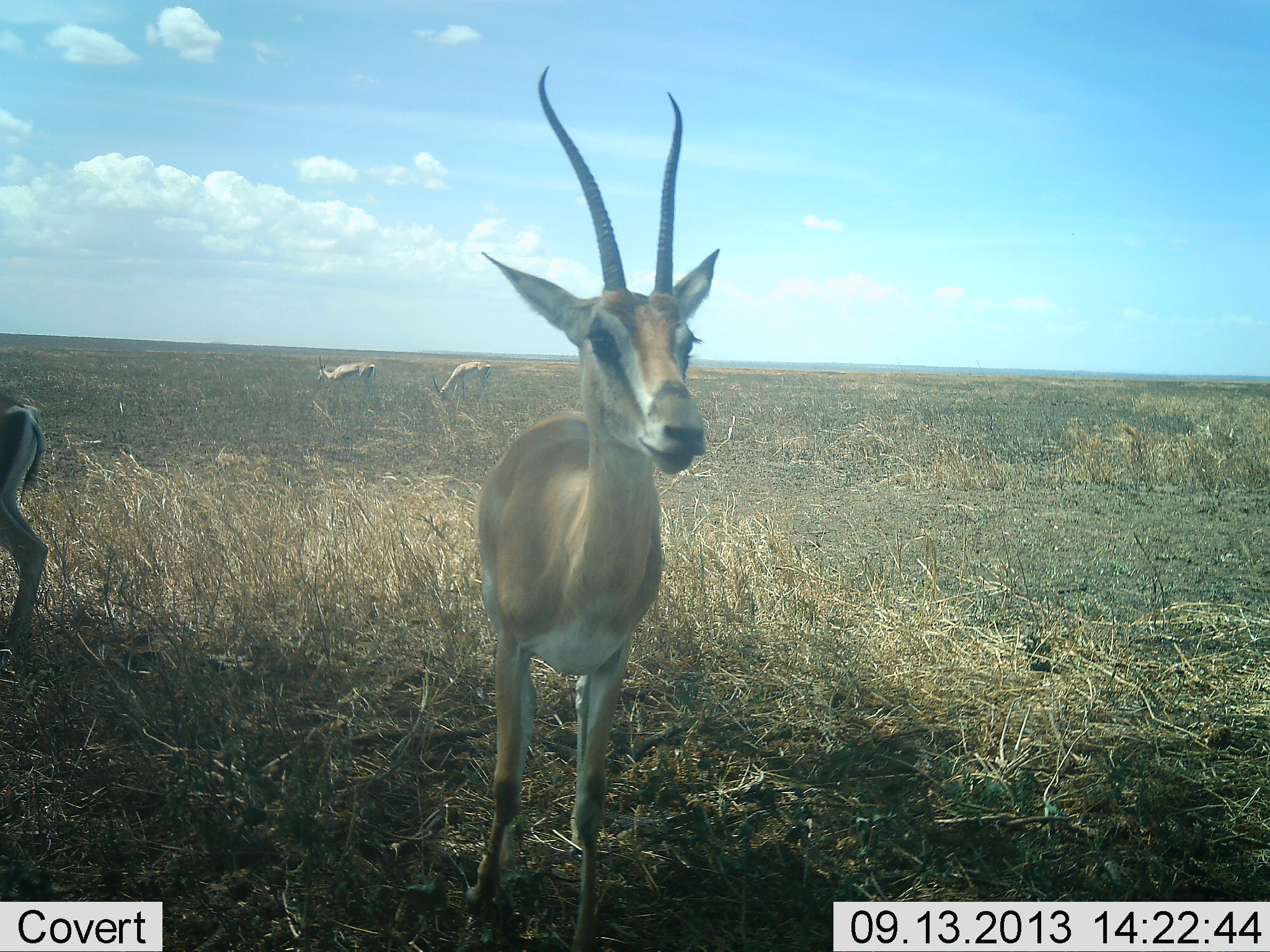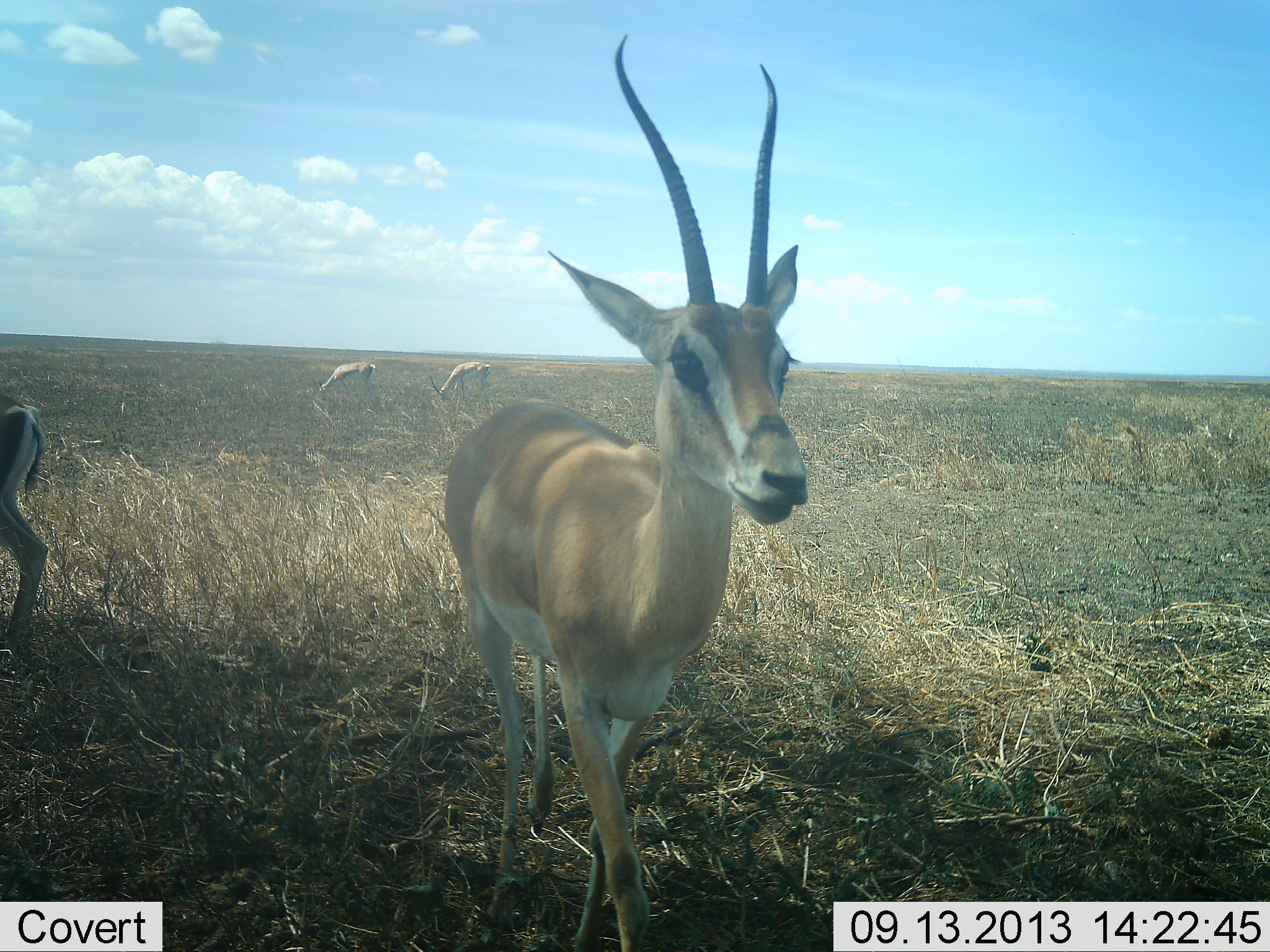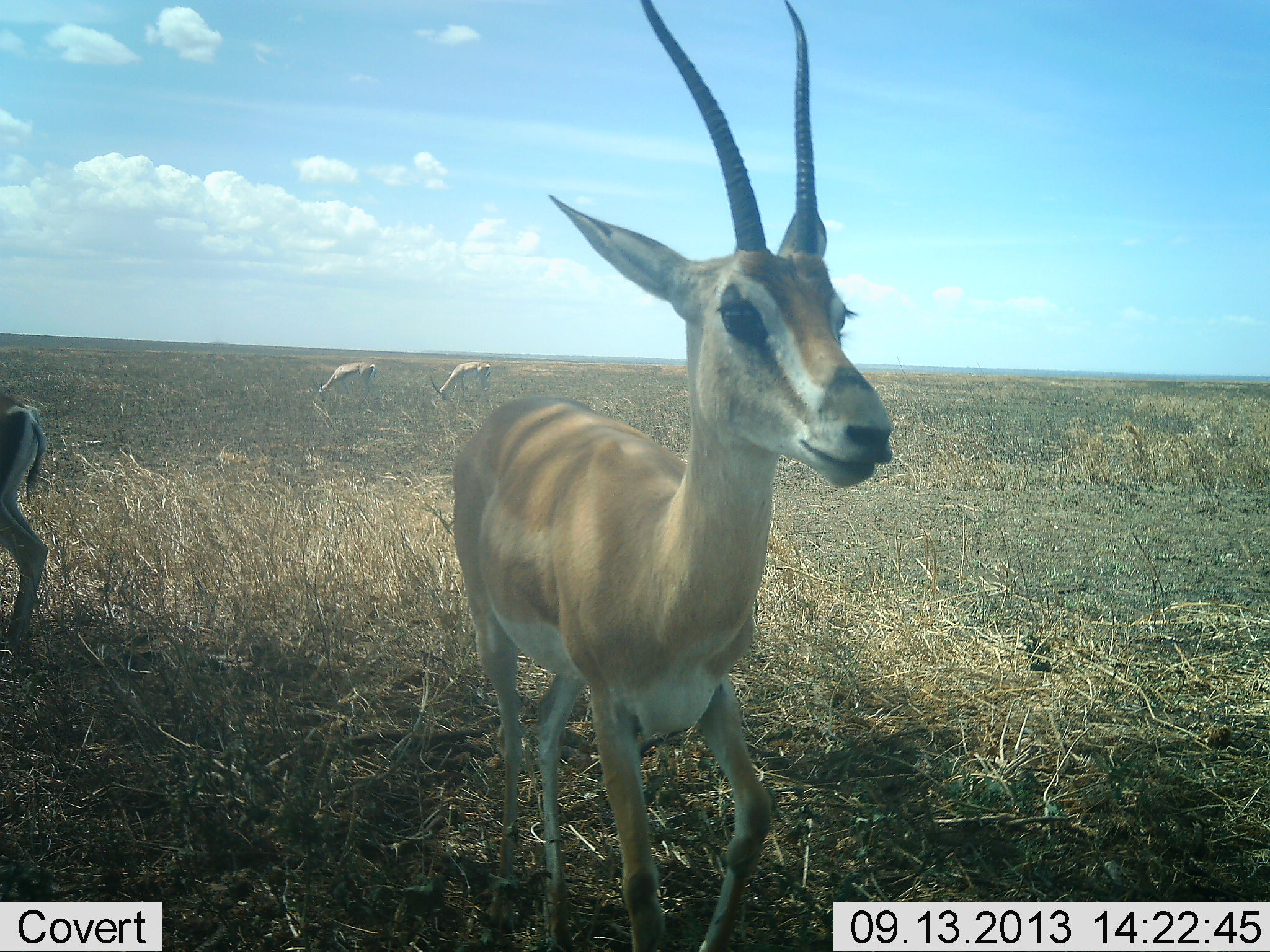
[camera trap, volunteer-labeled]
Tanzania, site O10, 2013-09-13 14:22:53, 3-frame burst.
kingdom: Animalia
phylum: Chordata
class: Mammalia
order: Artiodactyla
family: Bovidae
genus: Nanger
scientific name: Nanger granti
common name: grant's gazelle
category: gazellegrants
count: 4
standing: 65%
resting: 0%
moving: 53%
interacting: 0%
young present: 0%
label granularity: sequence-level